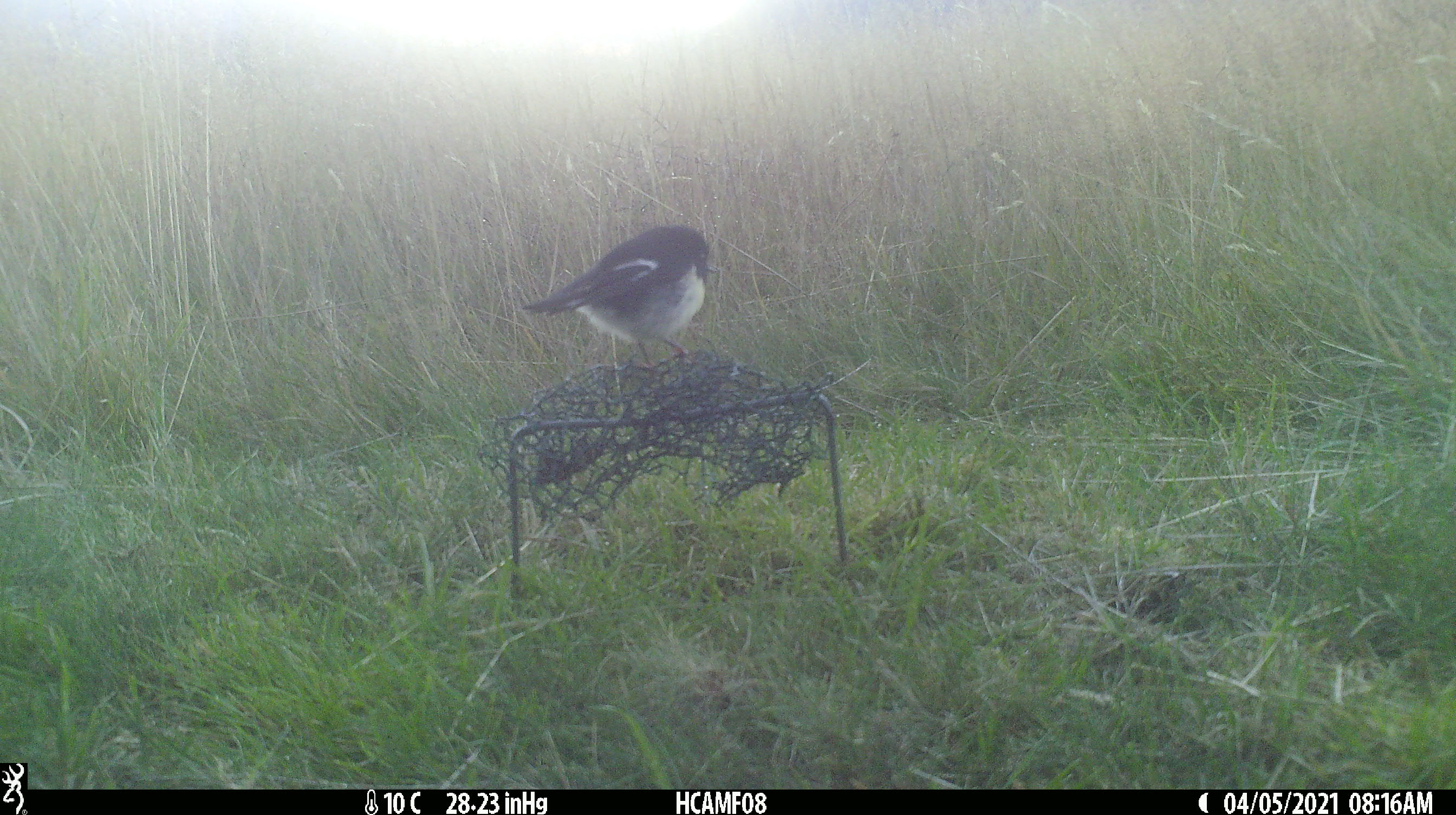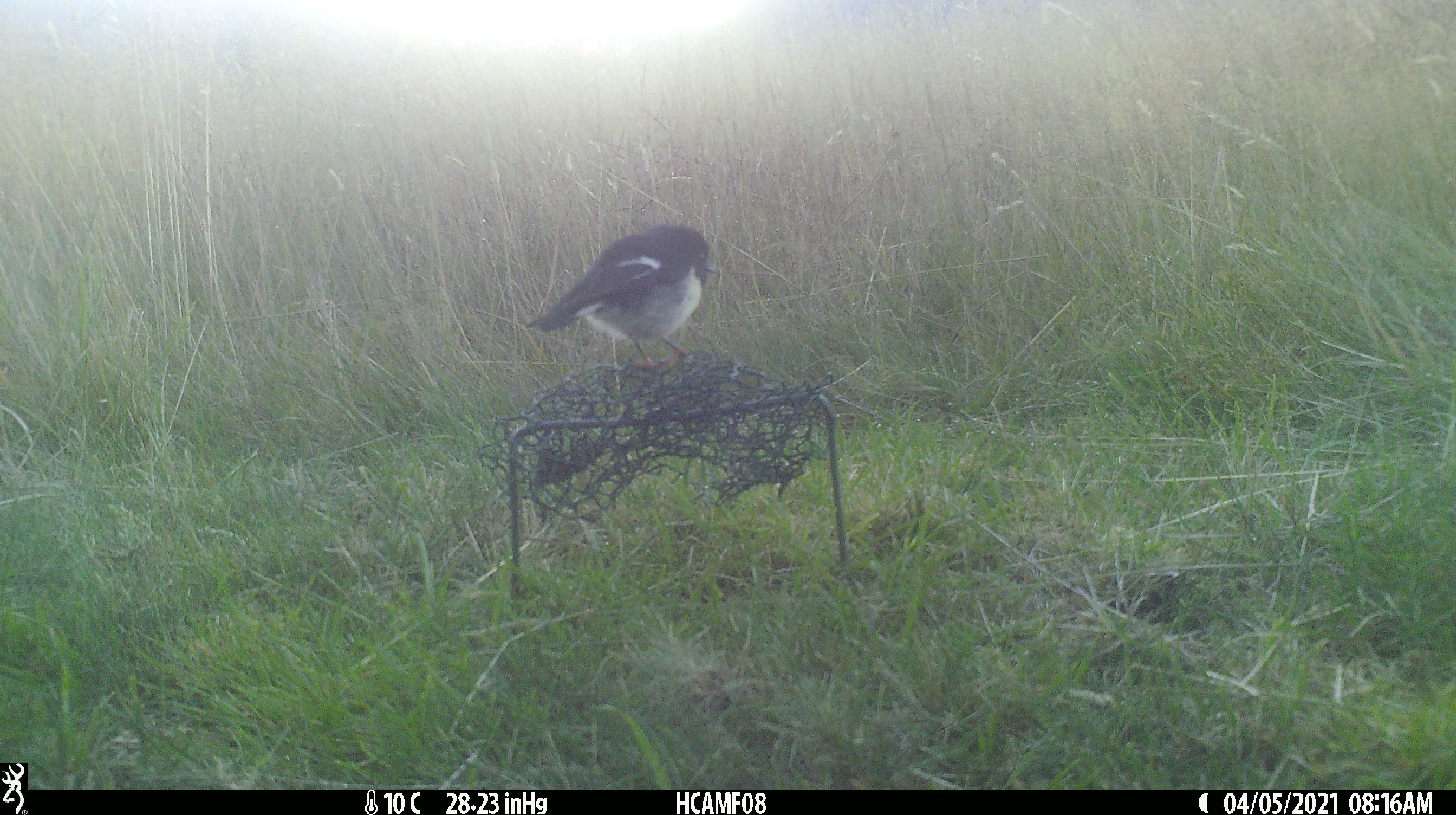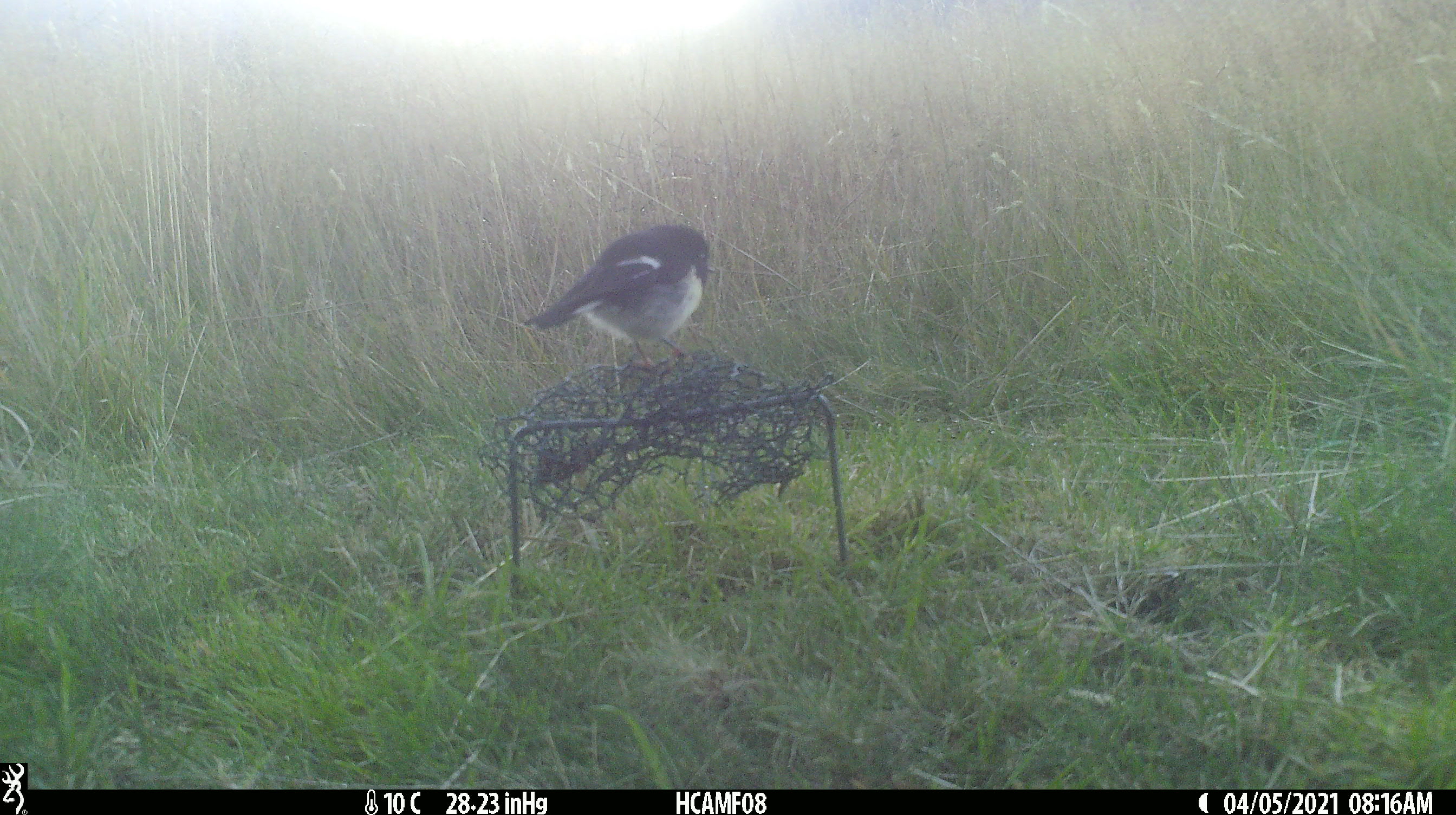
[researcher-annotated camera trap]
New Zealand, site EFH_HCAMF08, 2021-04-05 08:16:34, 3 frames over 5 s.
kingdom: Animalia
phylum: Chordata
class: Aves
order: Passeriformes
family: Petroicidae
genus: Petroica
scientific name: Petroica macrocephala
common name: tomtit